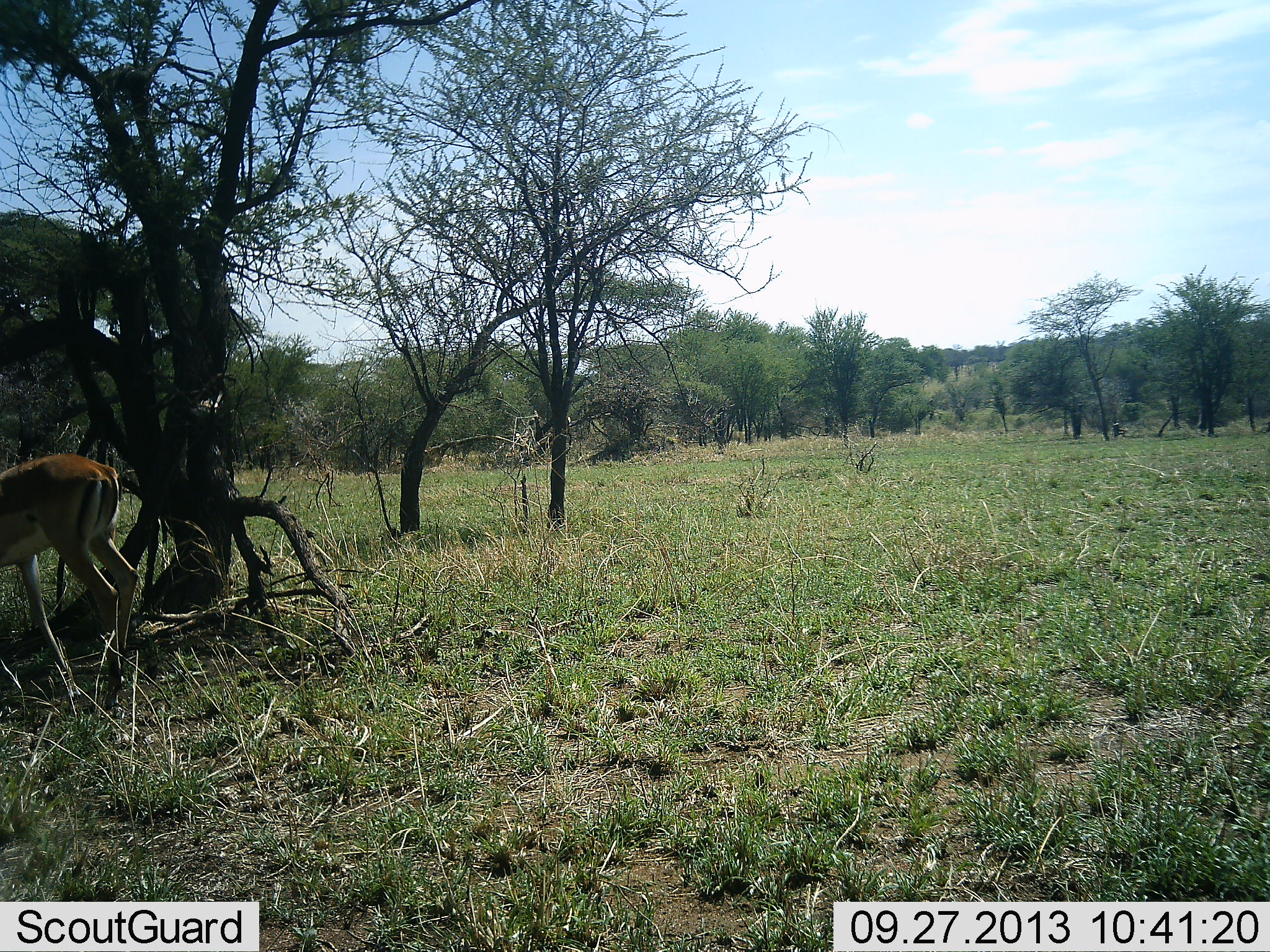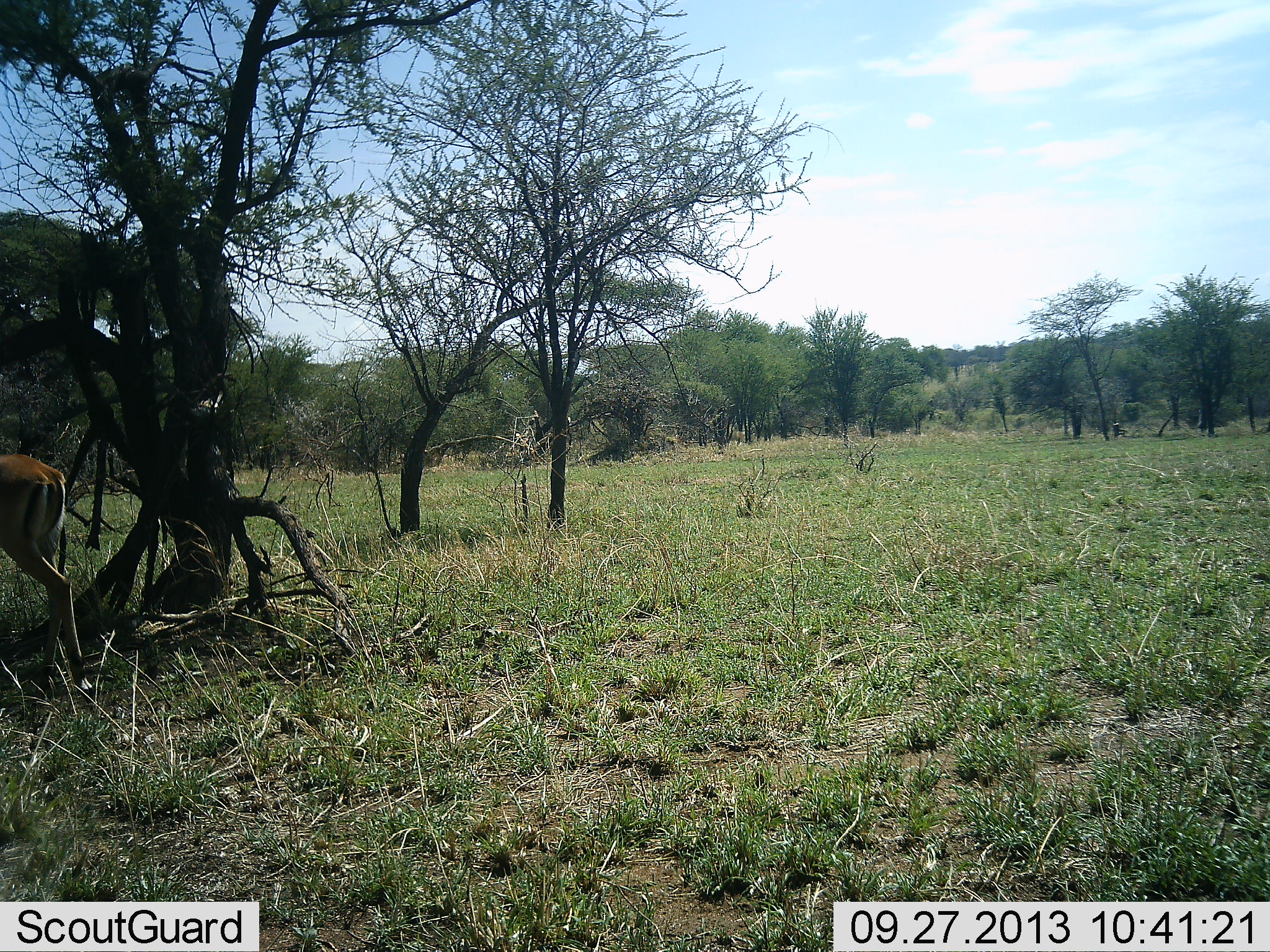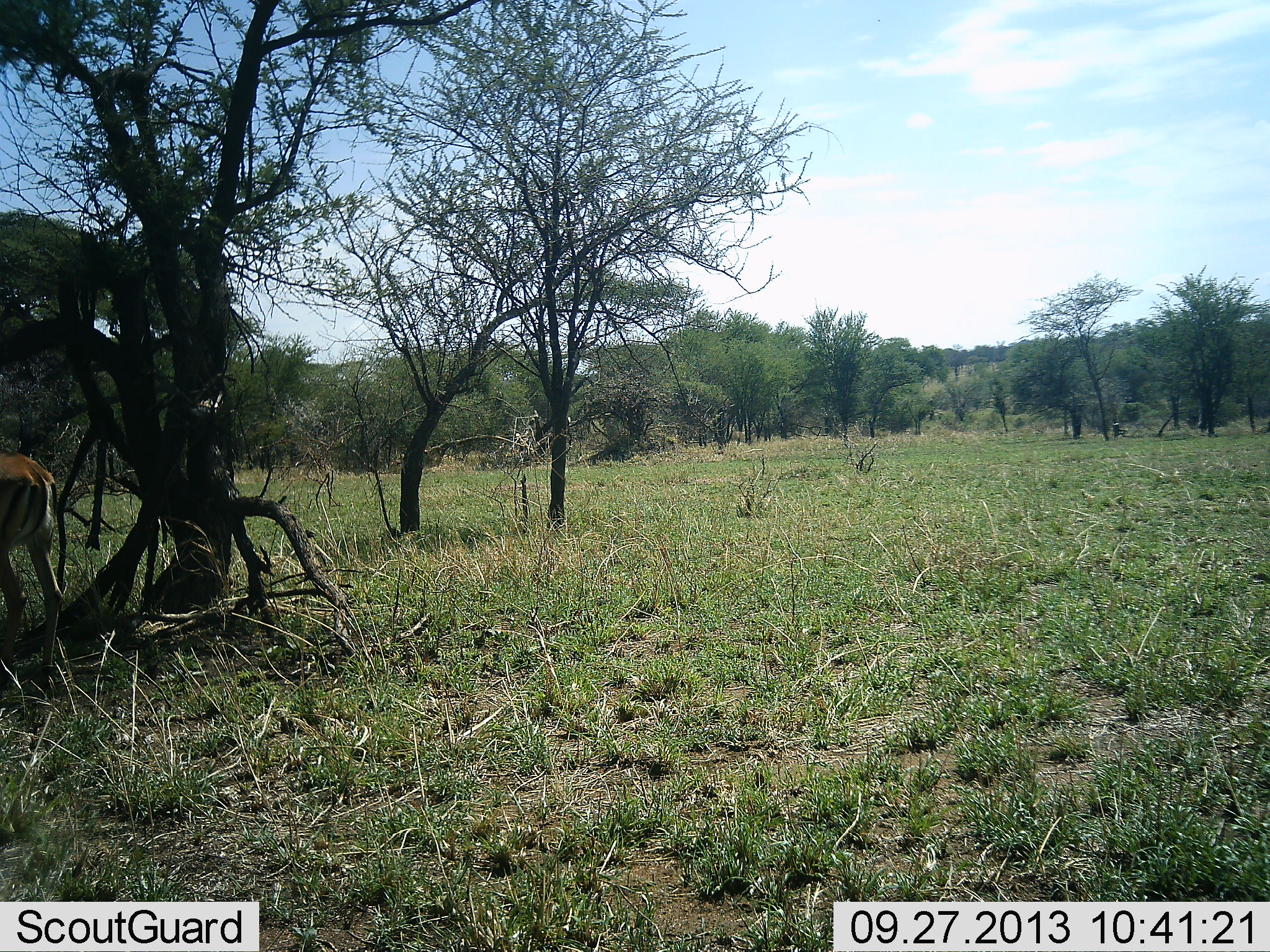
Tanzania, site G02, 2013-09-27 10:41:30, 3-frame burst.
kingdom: Animalia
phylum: Chordata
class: Mammalia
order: Artiodactyla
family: Bovidae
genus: Nanger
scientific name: Nanger granti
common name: grant's gazelle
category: gazellegrants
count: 1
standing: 10%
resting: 0%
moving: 90%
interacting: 0%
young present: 0%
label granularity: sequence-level